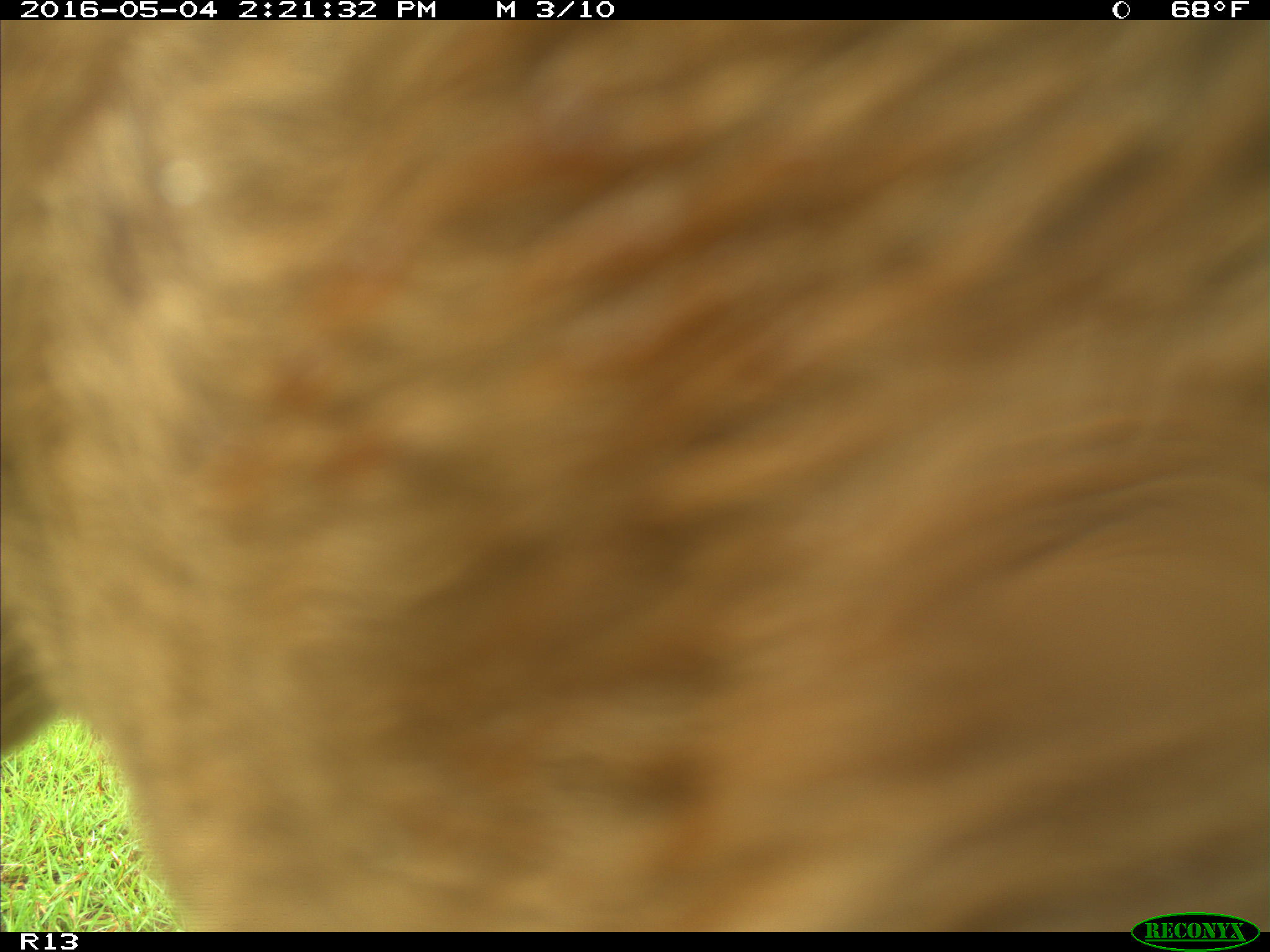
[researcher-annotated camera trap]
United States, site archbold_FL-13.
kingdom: Animalia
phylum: Chordata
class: Mammalia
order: Artiodactyla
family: Bovidae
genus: Bos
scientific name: Bos taurus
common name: domestic cow